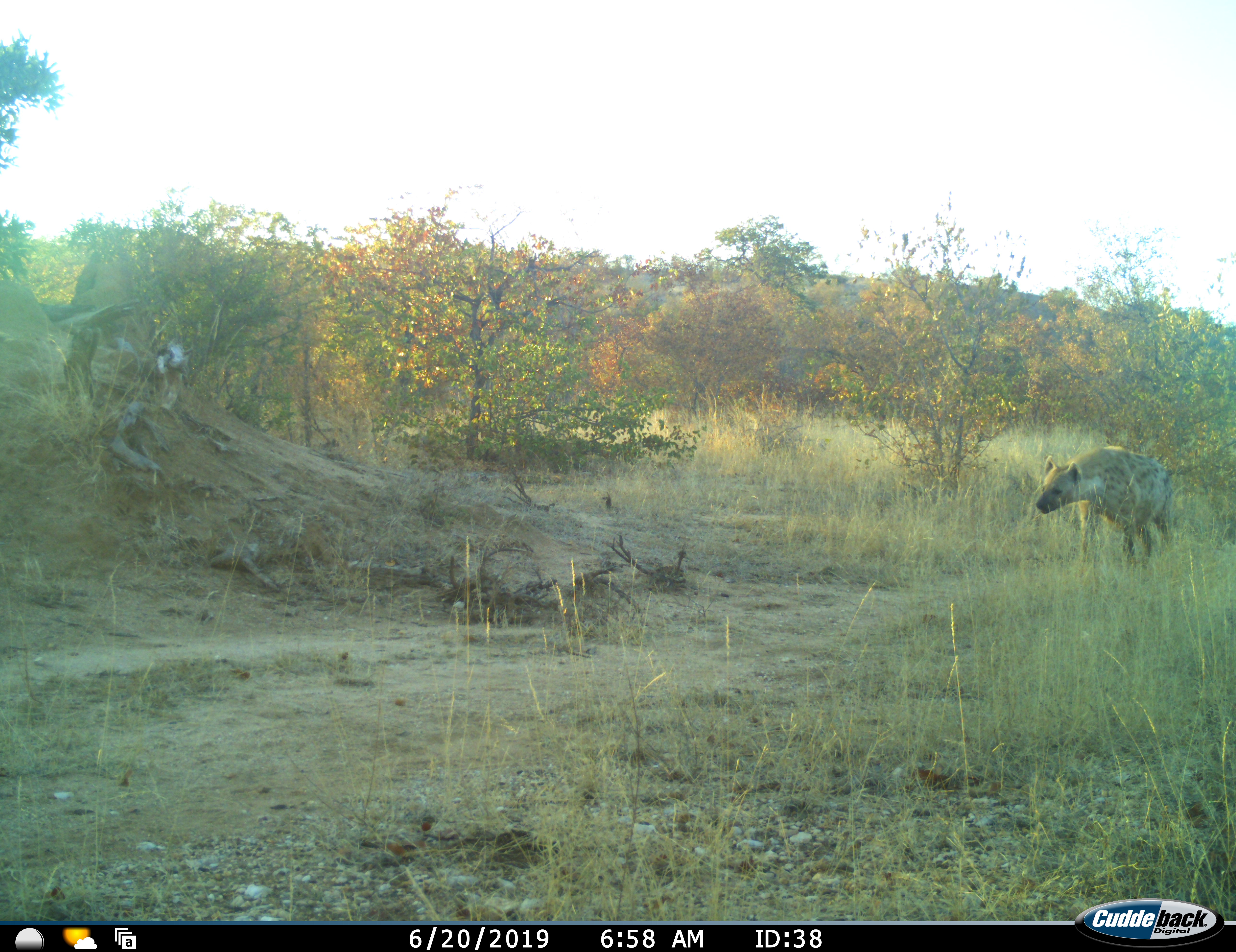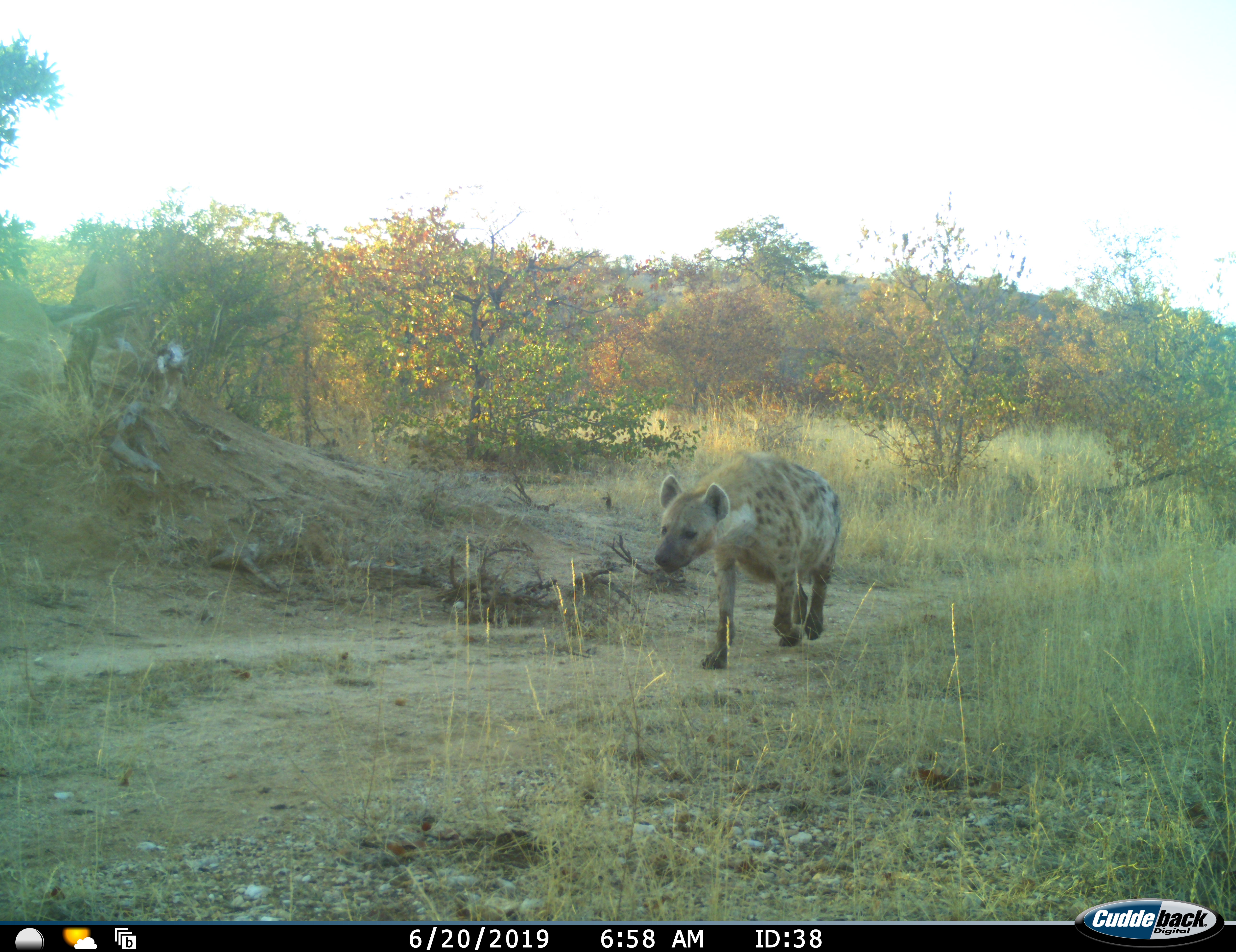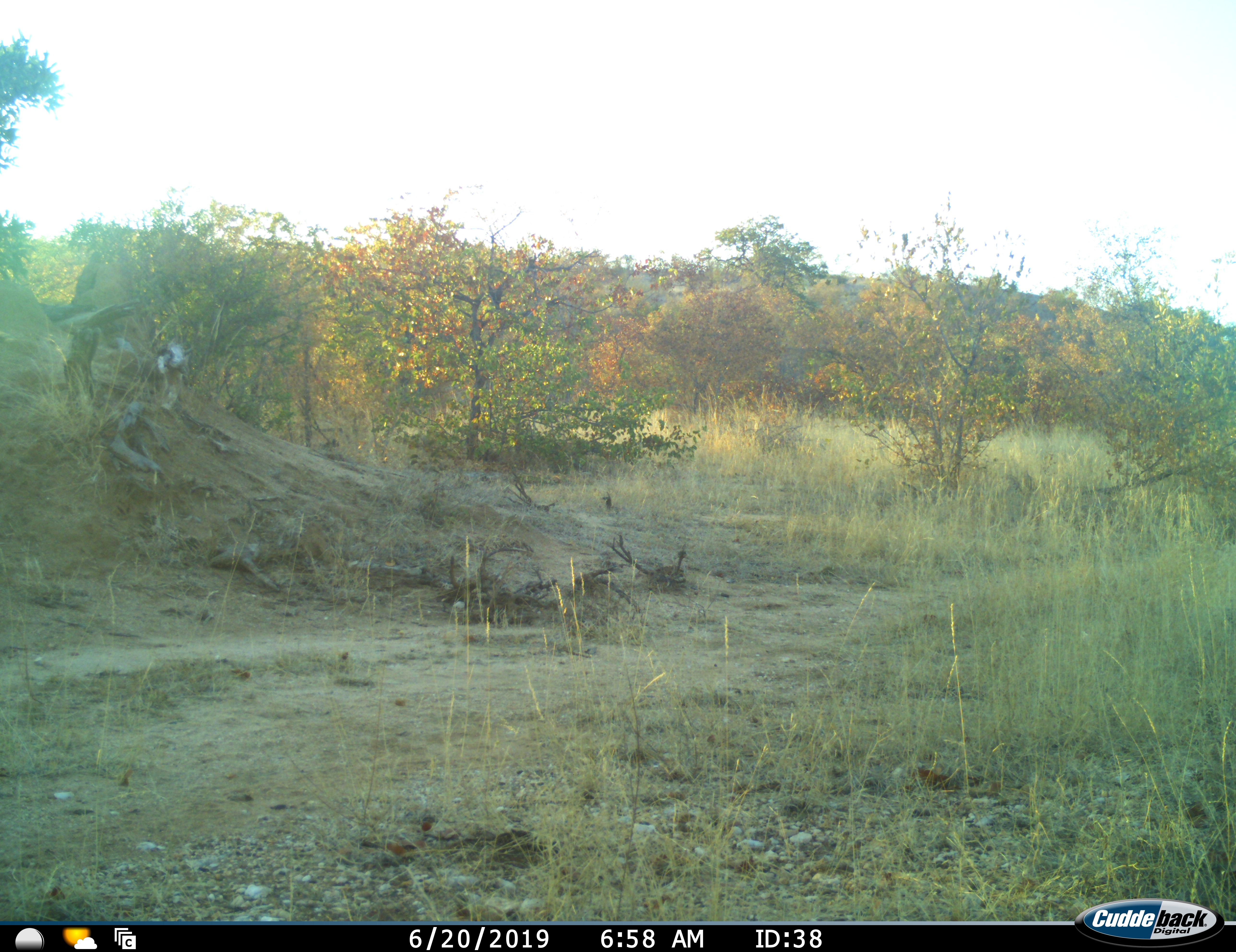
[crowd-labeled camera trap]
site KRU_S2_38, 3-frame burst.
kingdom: Animalia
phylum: Chordata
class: Mammalia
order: Carnivora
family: Hyaenidae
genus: Crocuta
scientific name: Crocuta crocuta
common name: spotted hyena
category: hyenaspotted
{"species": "hyenaspotted (spotted hyena) (Crocuta crocuta)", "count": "1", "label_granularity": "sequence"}